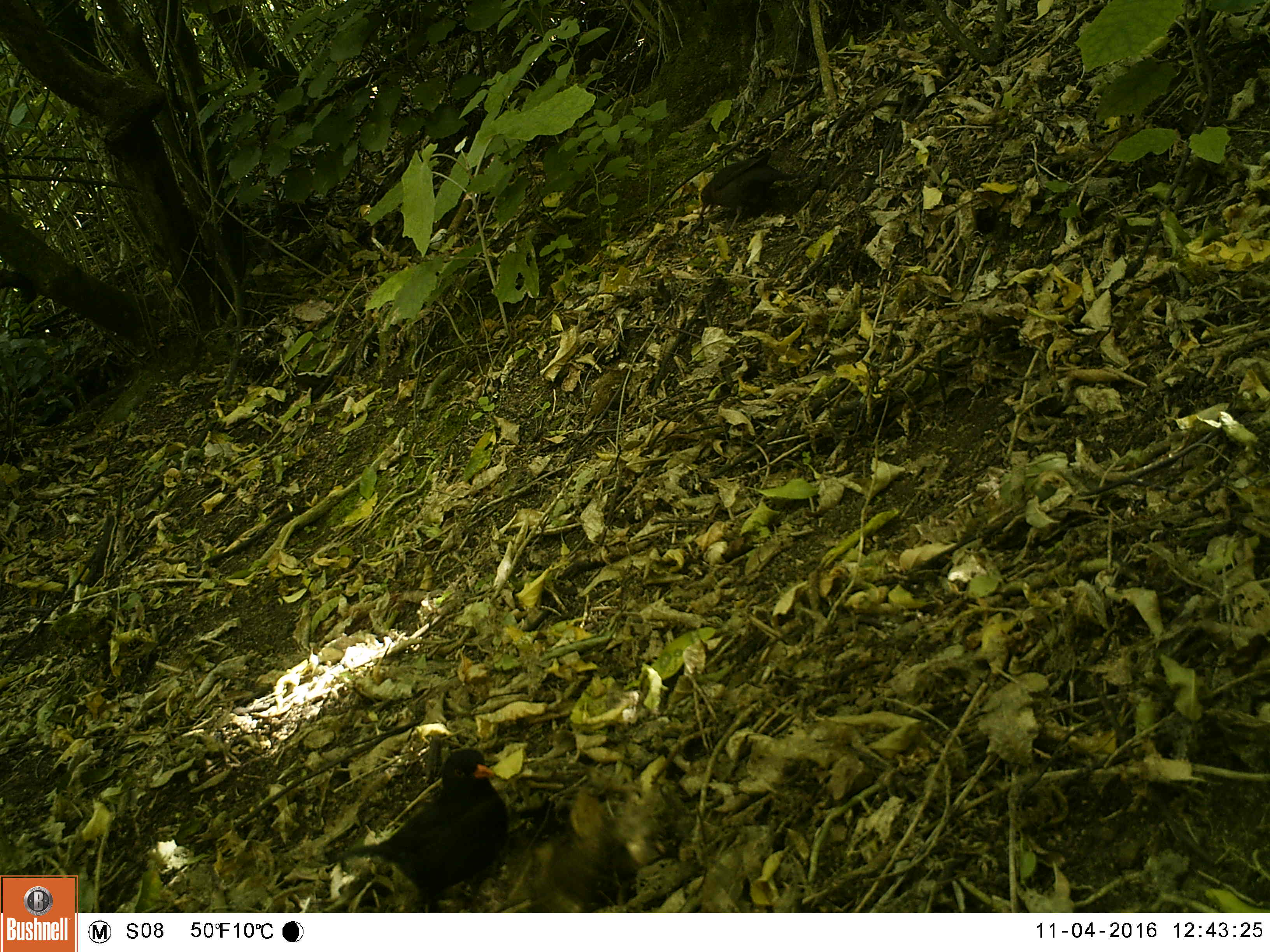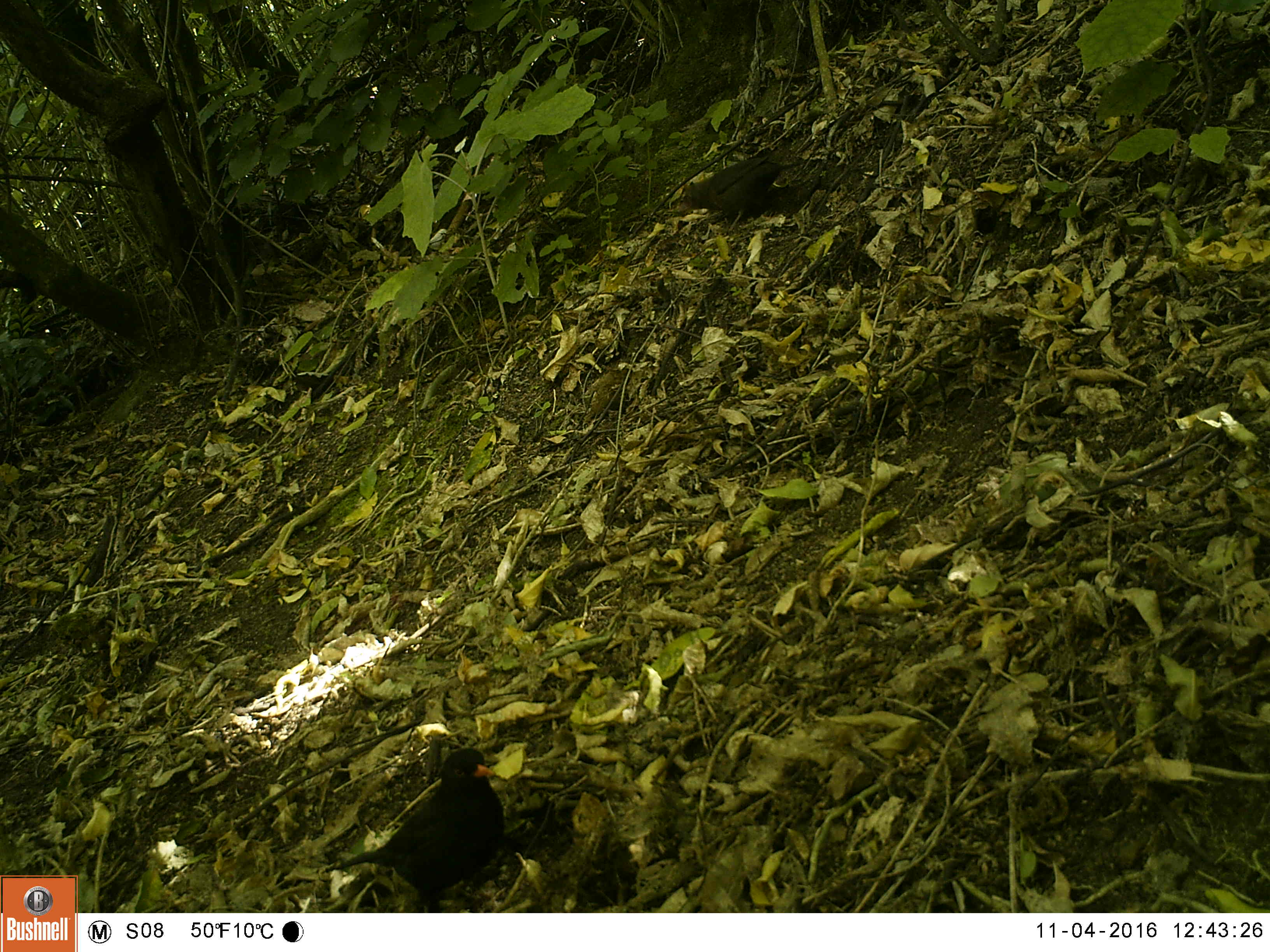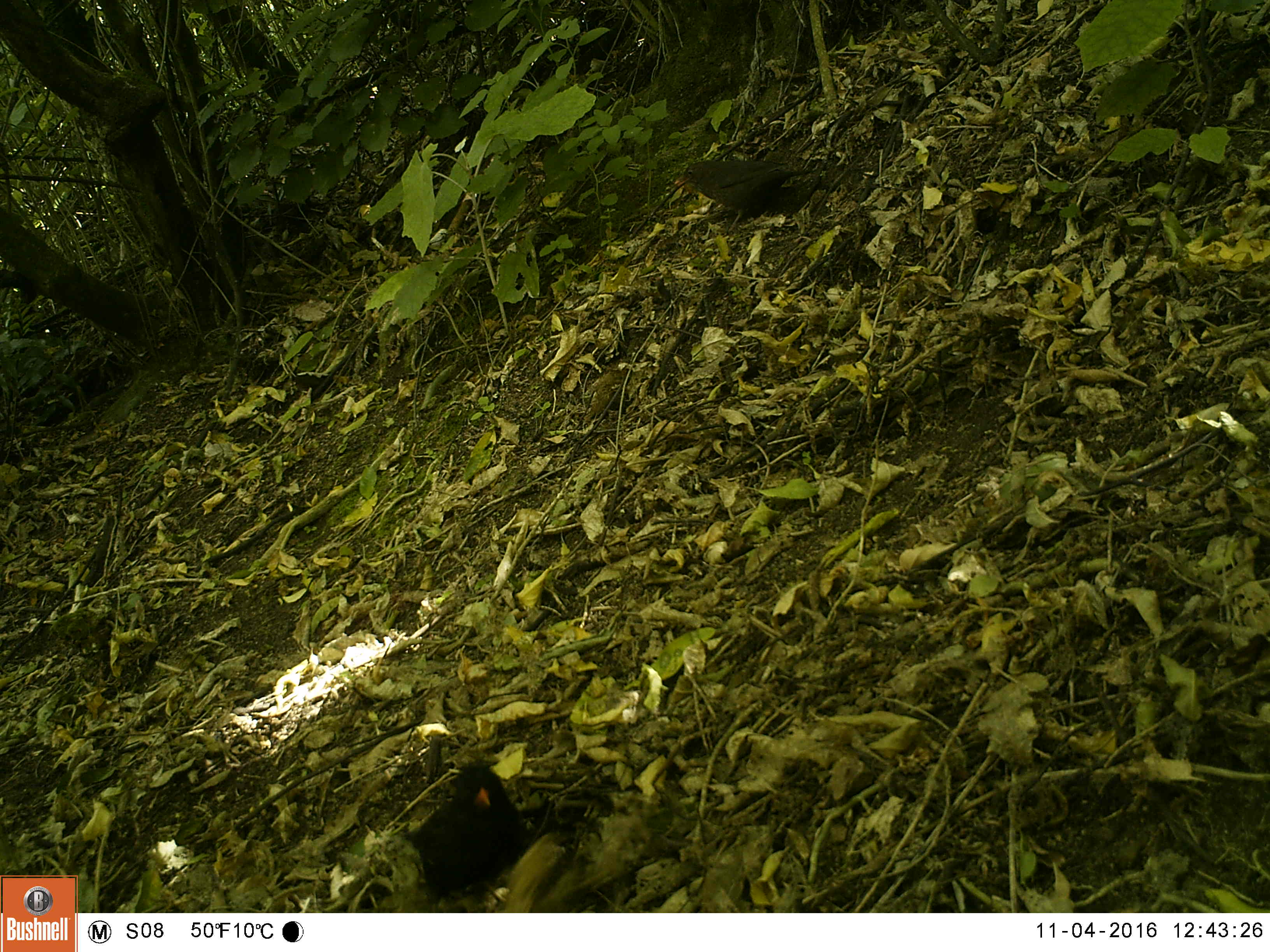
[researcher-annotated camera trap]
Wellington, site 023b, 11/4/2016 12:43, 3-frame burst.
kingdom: Animalia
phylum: Chordata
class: Aves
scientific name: Aves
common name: bird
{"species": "bird (Aves)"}